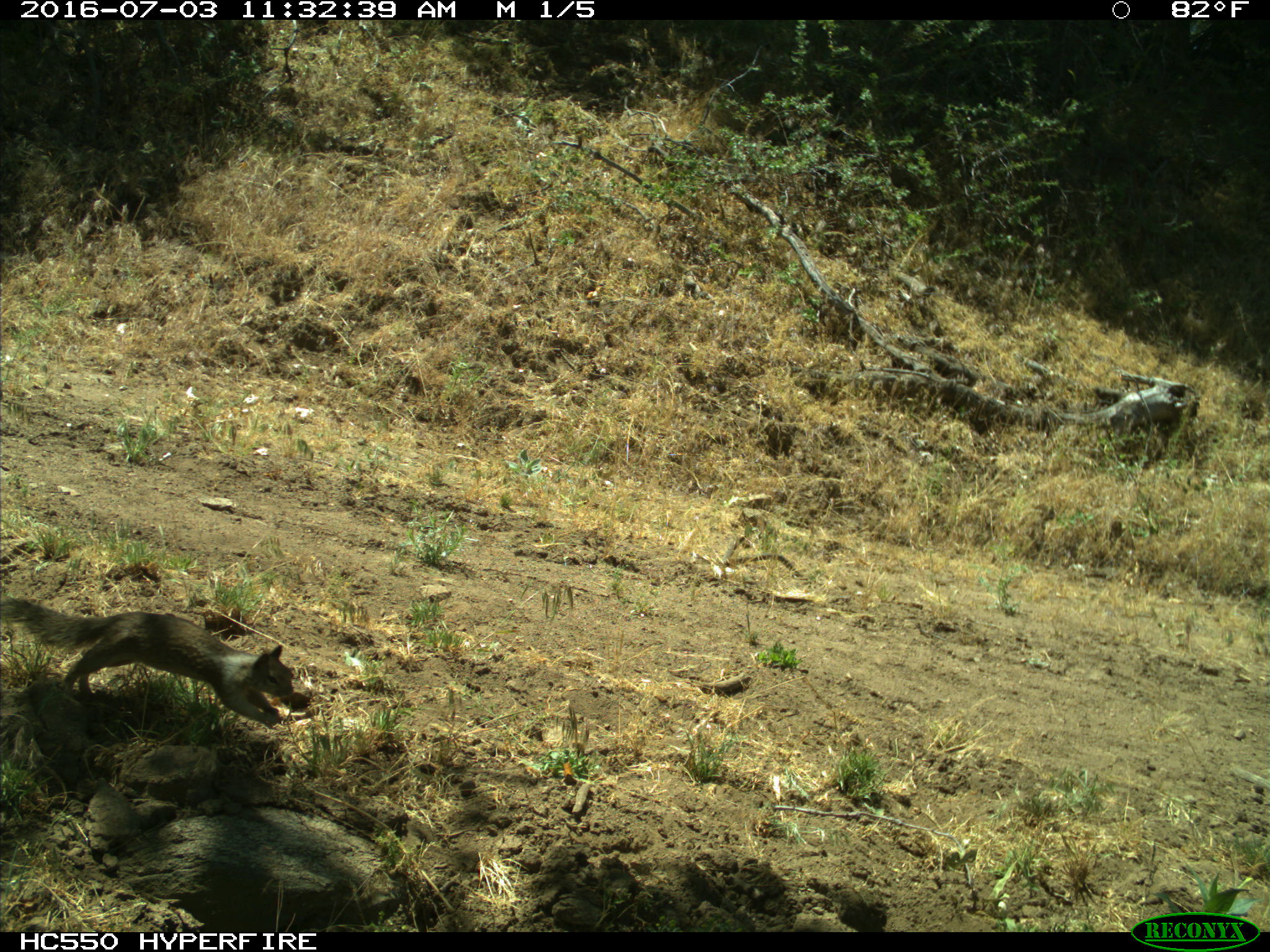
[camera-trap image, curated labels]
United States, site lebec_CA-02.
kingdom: Animalia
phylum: Chordata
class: Mammalia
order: Rodentia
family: Sciuridae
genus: Otospermophilus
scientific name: Otospermophilus beecheyi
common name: california ground squirrel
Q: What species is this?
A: Otospermophilus beecheyi (california ground squirrel).